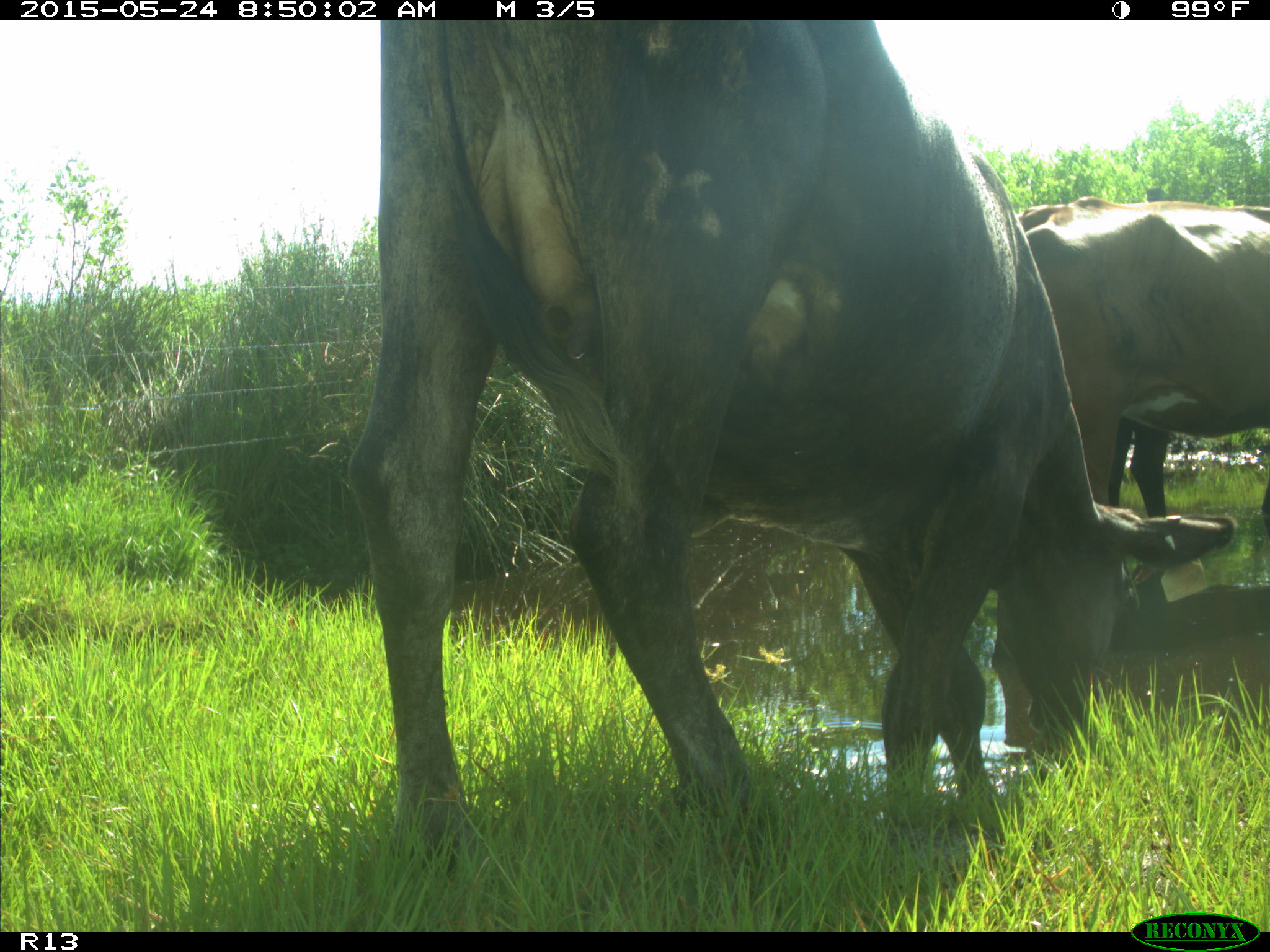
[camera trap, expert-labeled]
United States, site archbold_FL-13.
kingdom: Animalia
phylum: Chordata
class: Mammalia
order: Artiodactyla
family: Bovidae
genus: Bos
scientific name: Bos taurus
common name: domestic cow